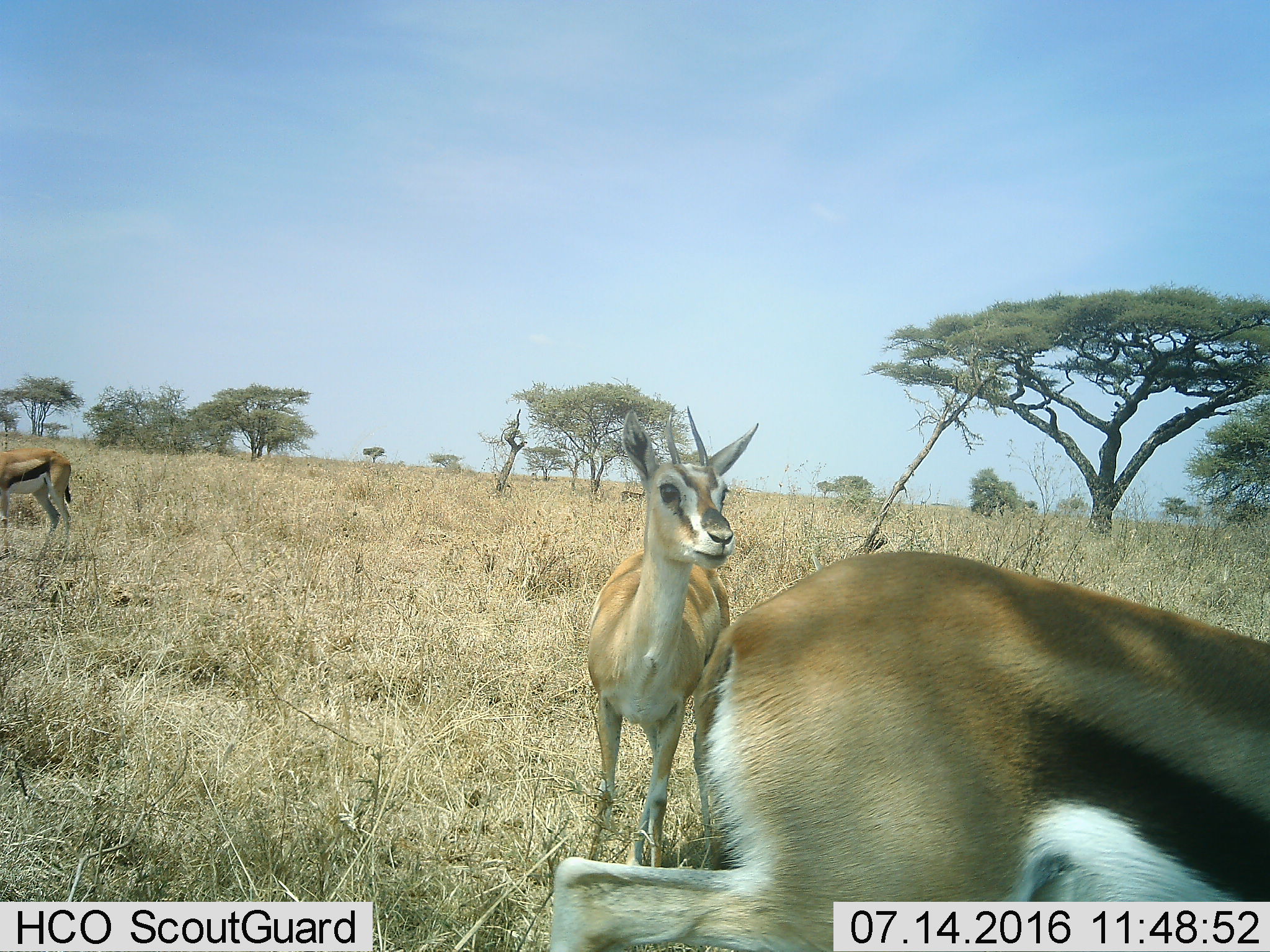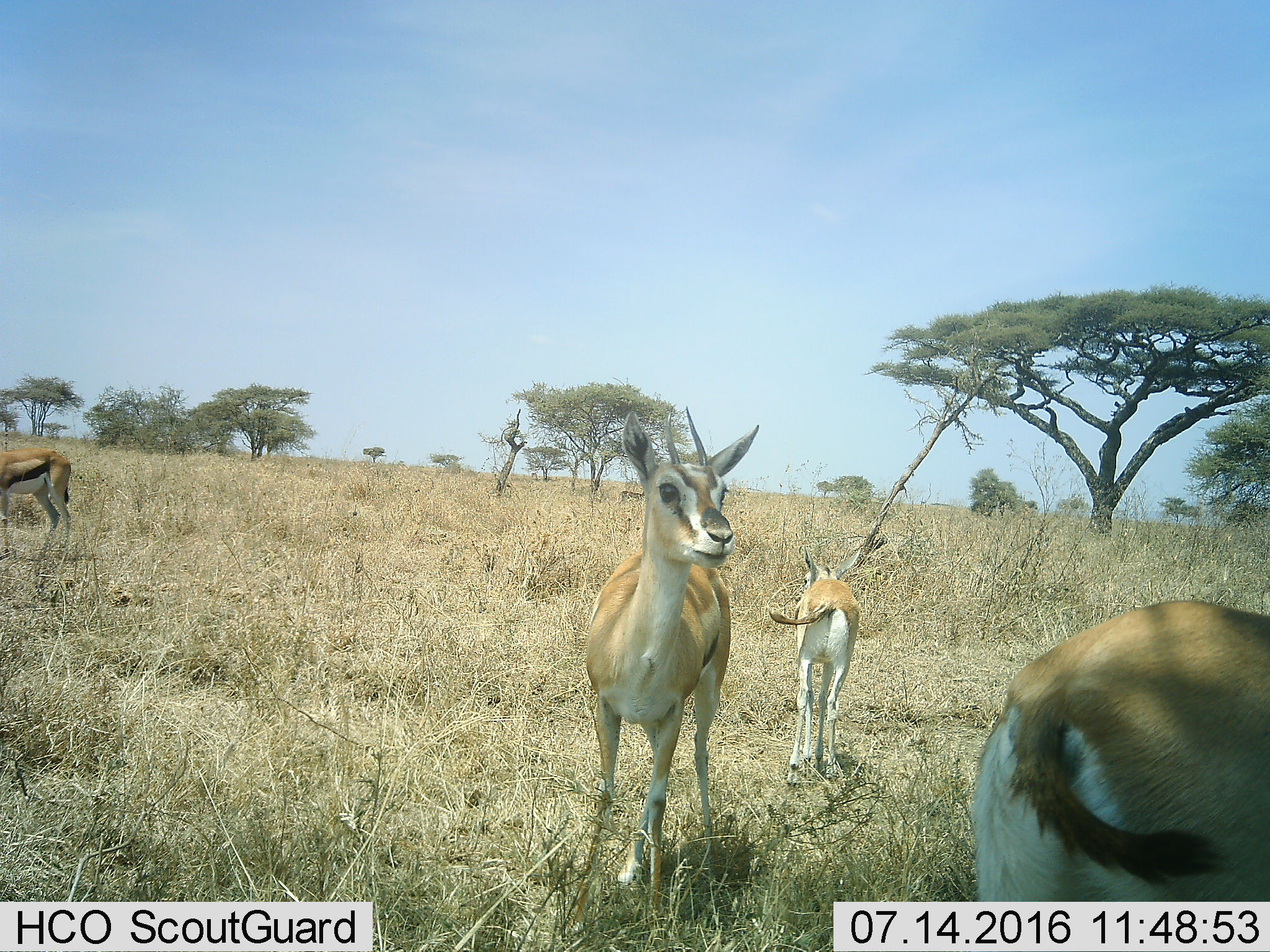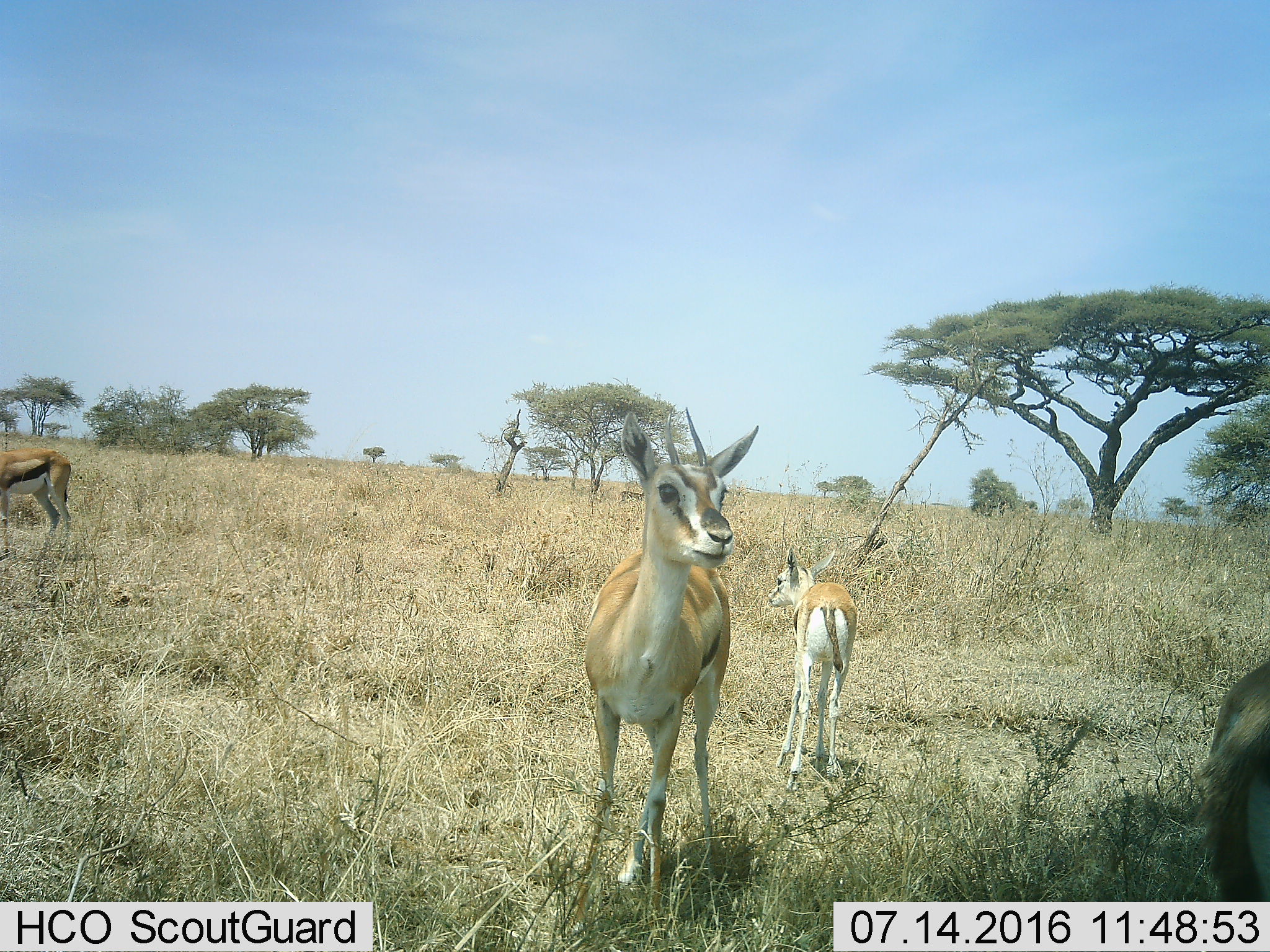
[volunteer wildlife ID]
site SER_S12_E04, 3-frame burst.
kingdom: Animalia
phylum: Chordata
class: Mammalia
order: Artiodactyla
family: Bovidae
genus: Eudorcas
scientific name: Eudorcas thomsonii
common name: thomson's gazelle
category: gazellethomsons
Gazellethomsons (thomson's gazelle) (Eudorcas thomsonii), count 4. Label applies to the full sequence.